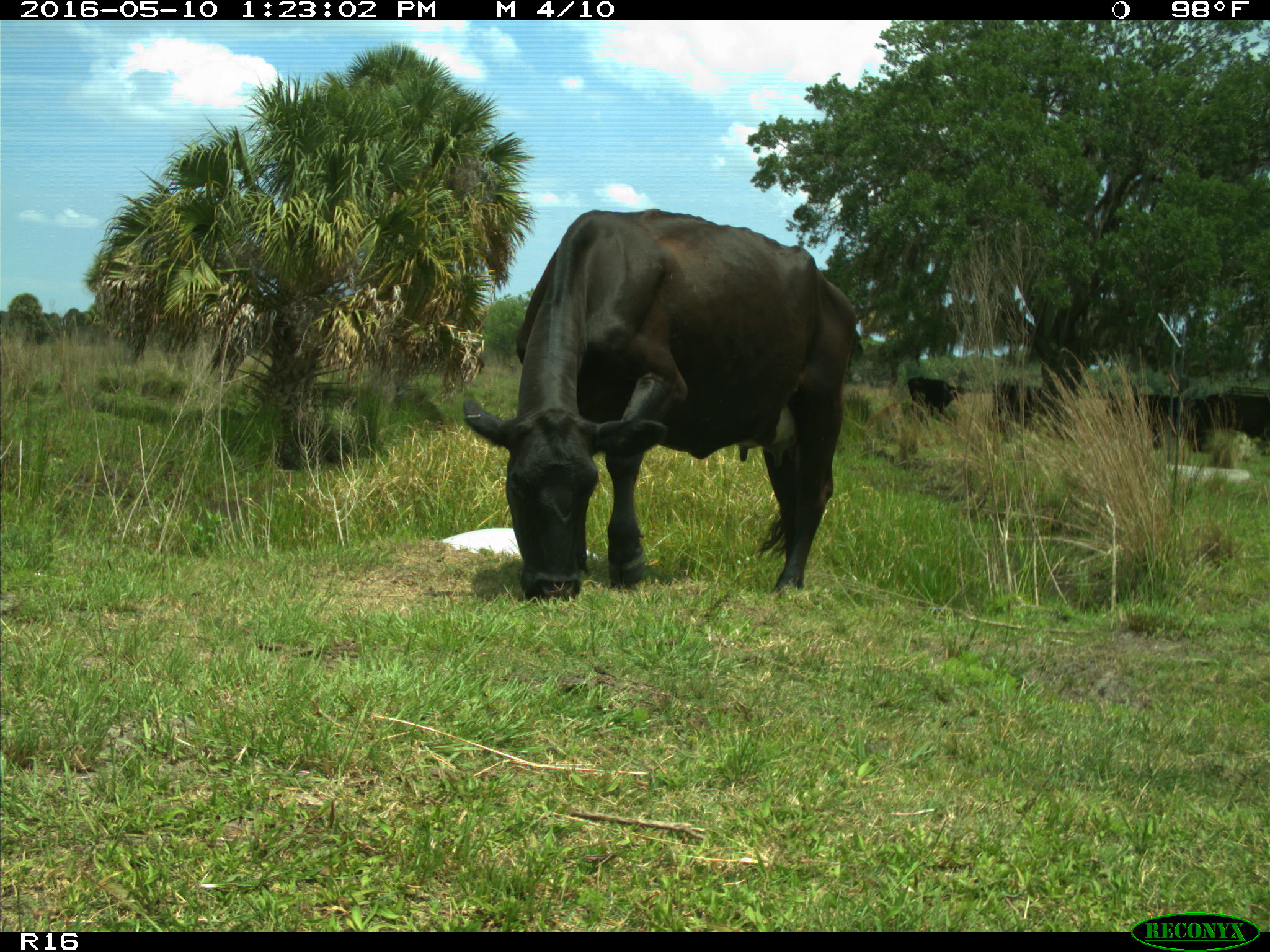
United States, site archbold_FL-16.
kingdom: Animalia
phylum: Chordata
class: Mammalia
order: Artiodactyla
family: Bovidae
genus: Bos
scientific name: Bos taurus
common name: domestic cow